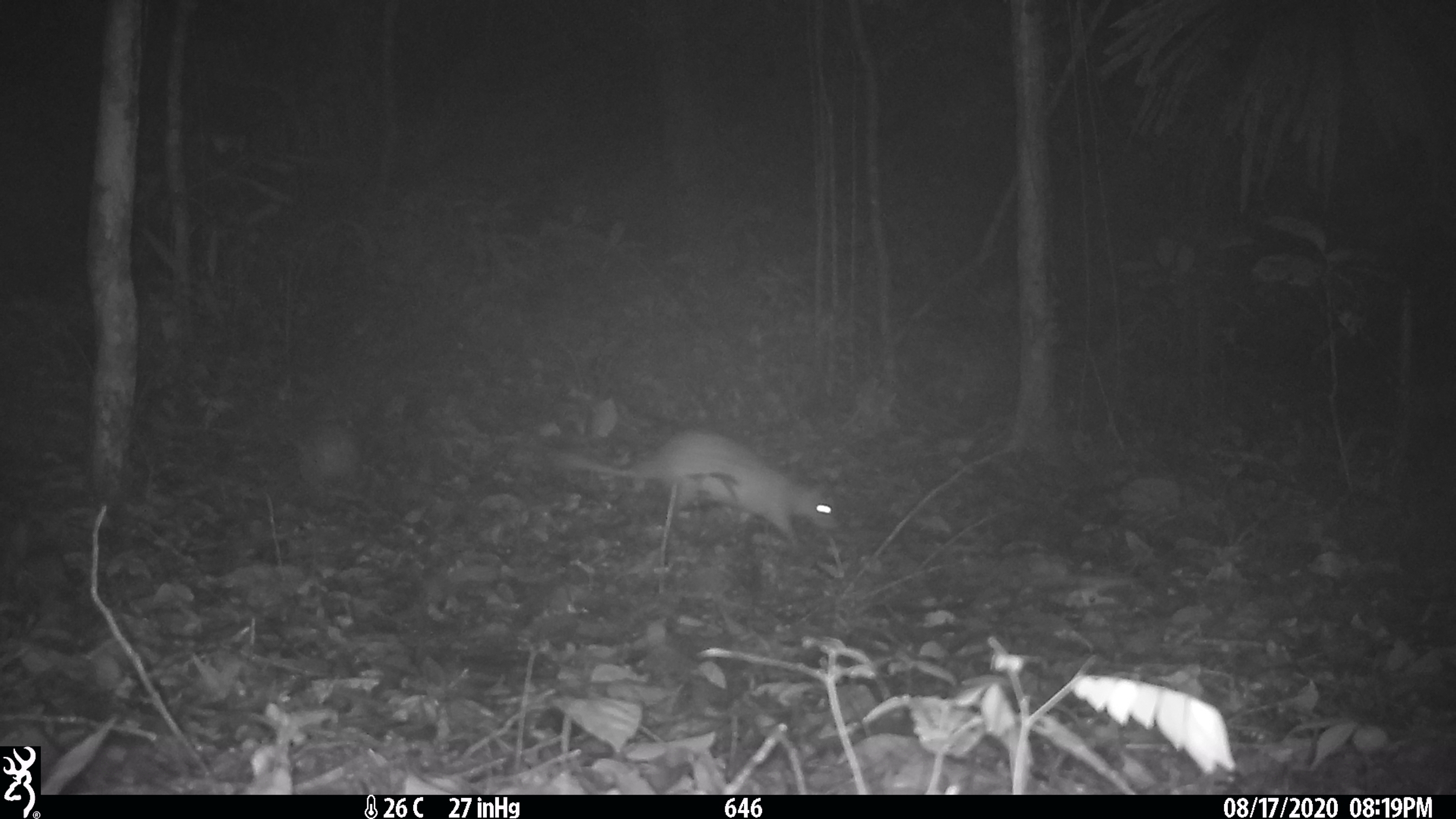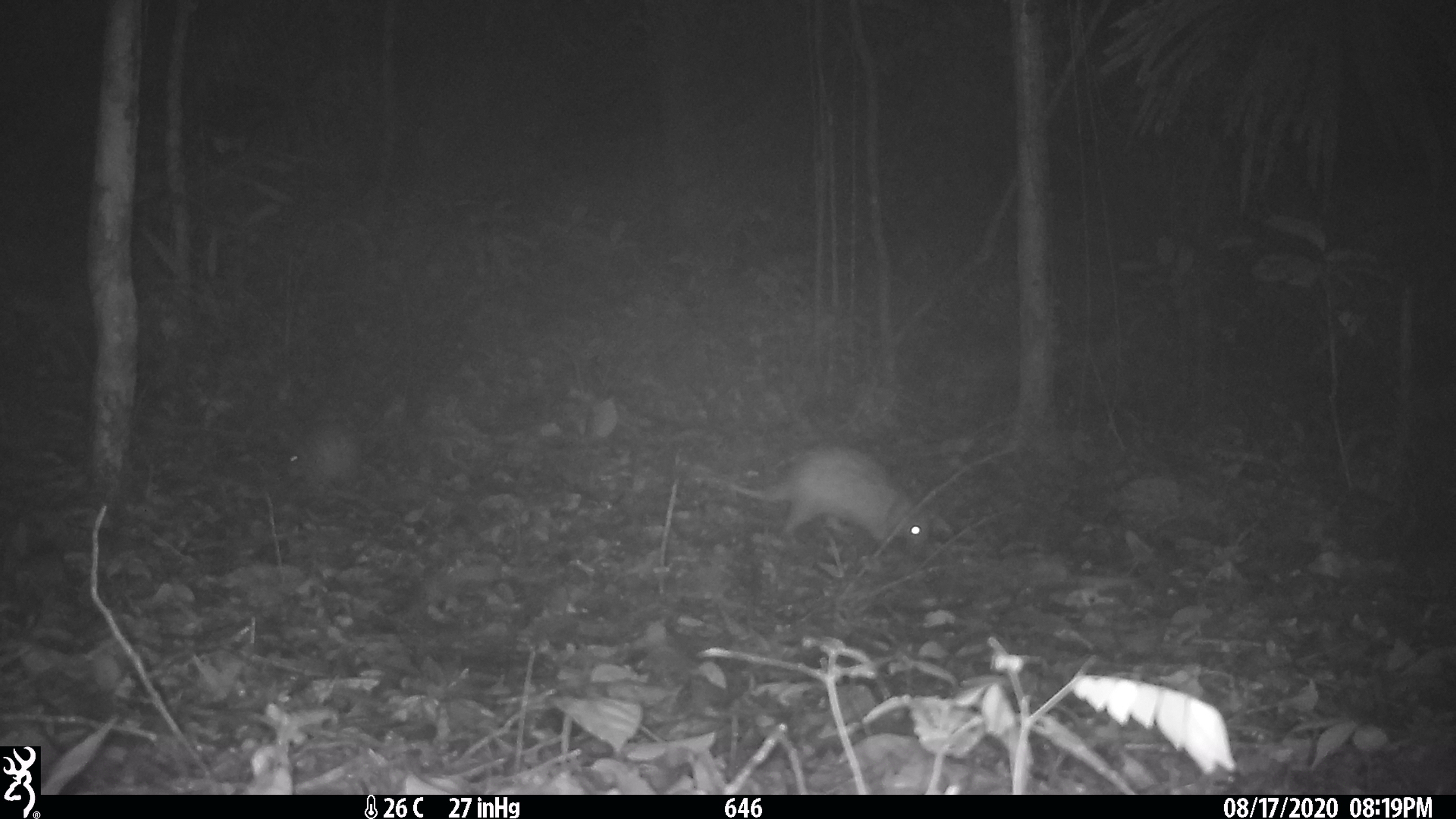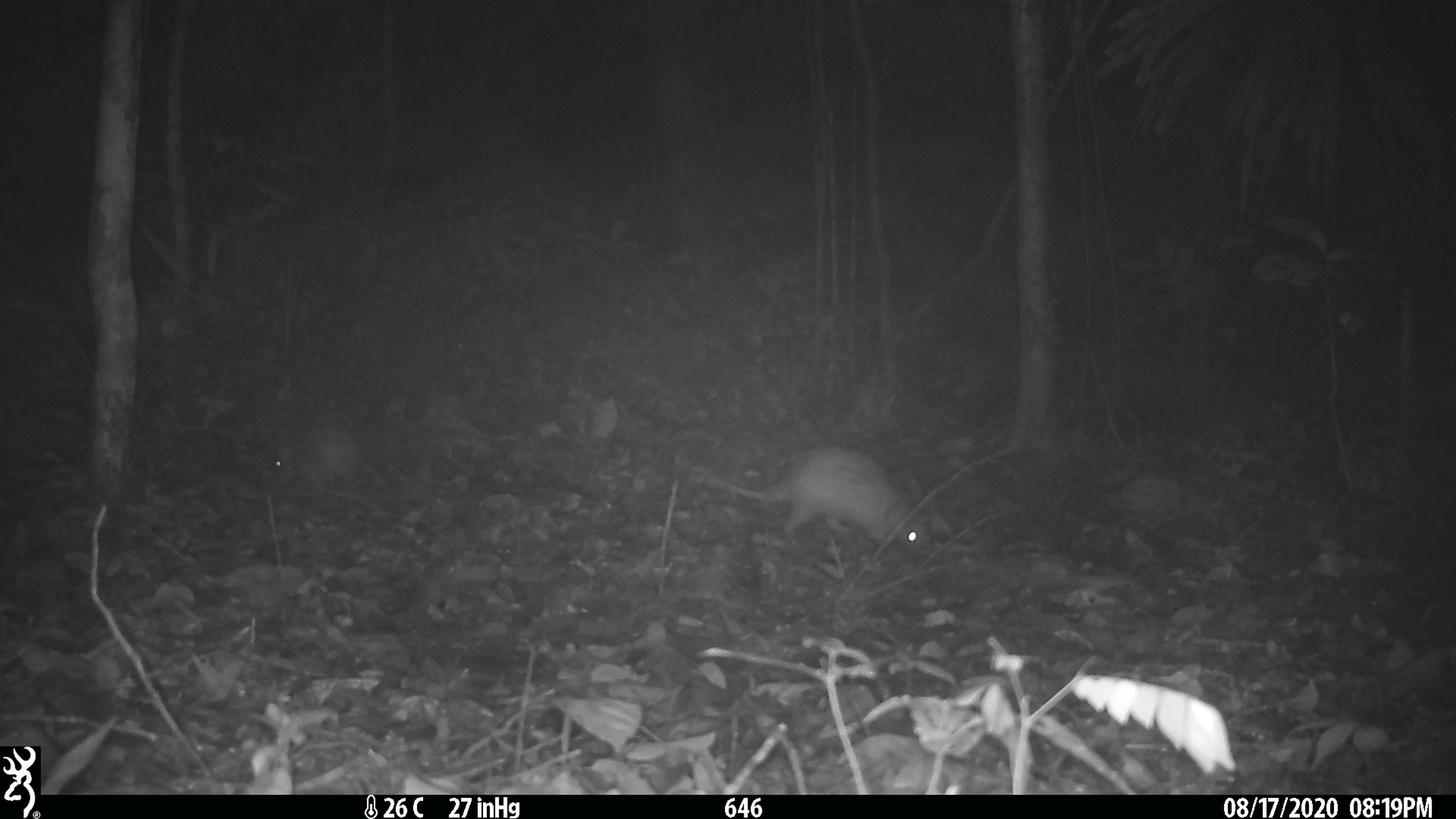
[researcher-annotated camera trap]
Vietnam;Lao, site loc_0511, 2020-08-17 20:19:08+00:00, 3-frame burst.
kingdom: Animalia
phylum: Chordata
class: Mammalia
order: Rodentia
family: Hystricidae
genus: Atherurus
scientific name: Atherurus macrourus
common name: asiatic brush-tailed porcupine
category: asiatic brush tailed porcupine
Asiatic brush tailed porcupine (asiatic brush-tailed porcupine) (Atherurus macrourus). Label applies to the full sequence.